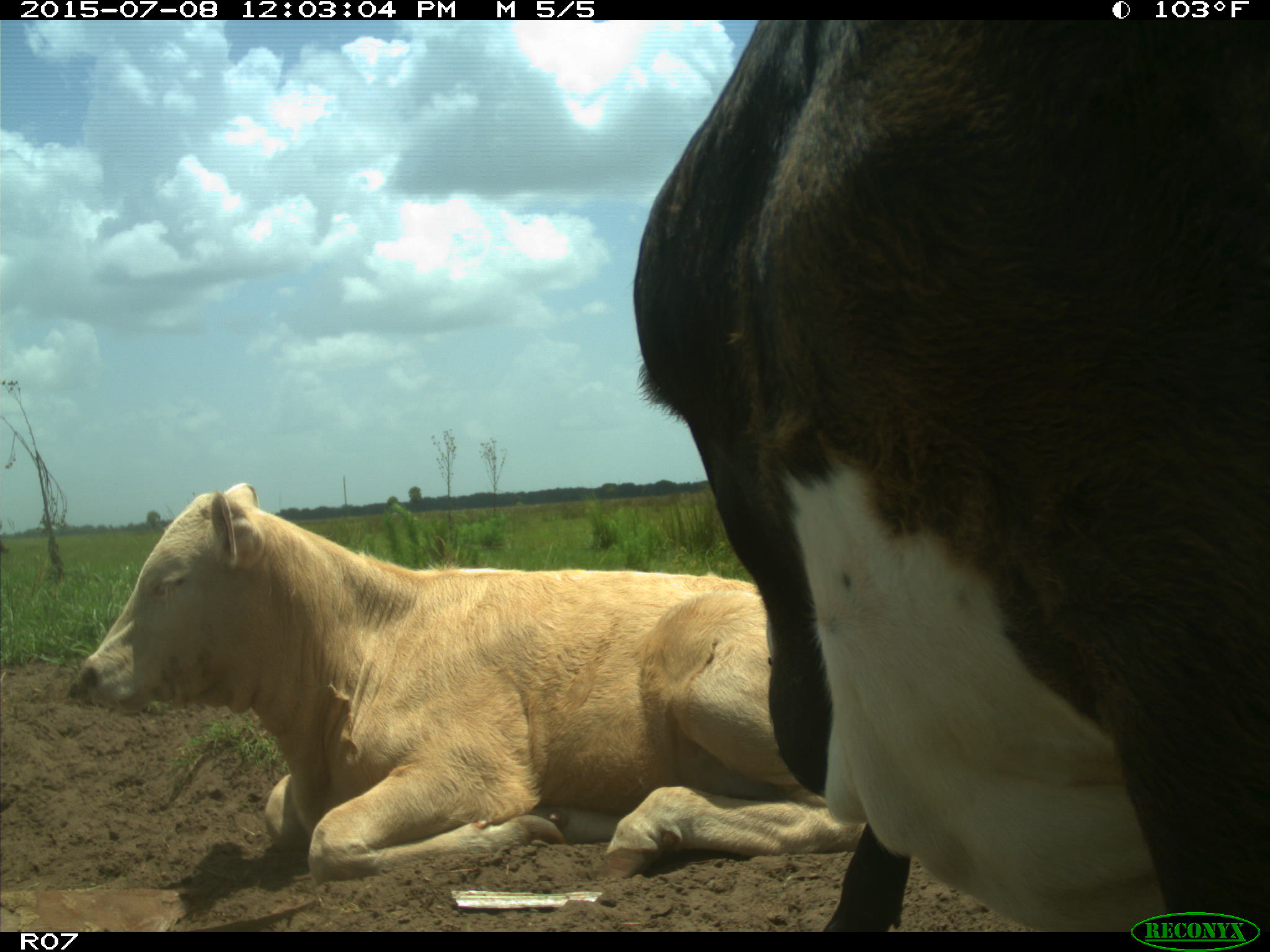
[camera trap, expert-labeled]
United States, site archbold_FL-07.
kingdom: Animalia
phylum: Chordata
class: Mammalia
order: Artiodactyla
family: Bovidae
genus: Bos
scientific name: Bos taurus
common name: domestic cow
Bos taurus (domestic cow).